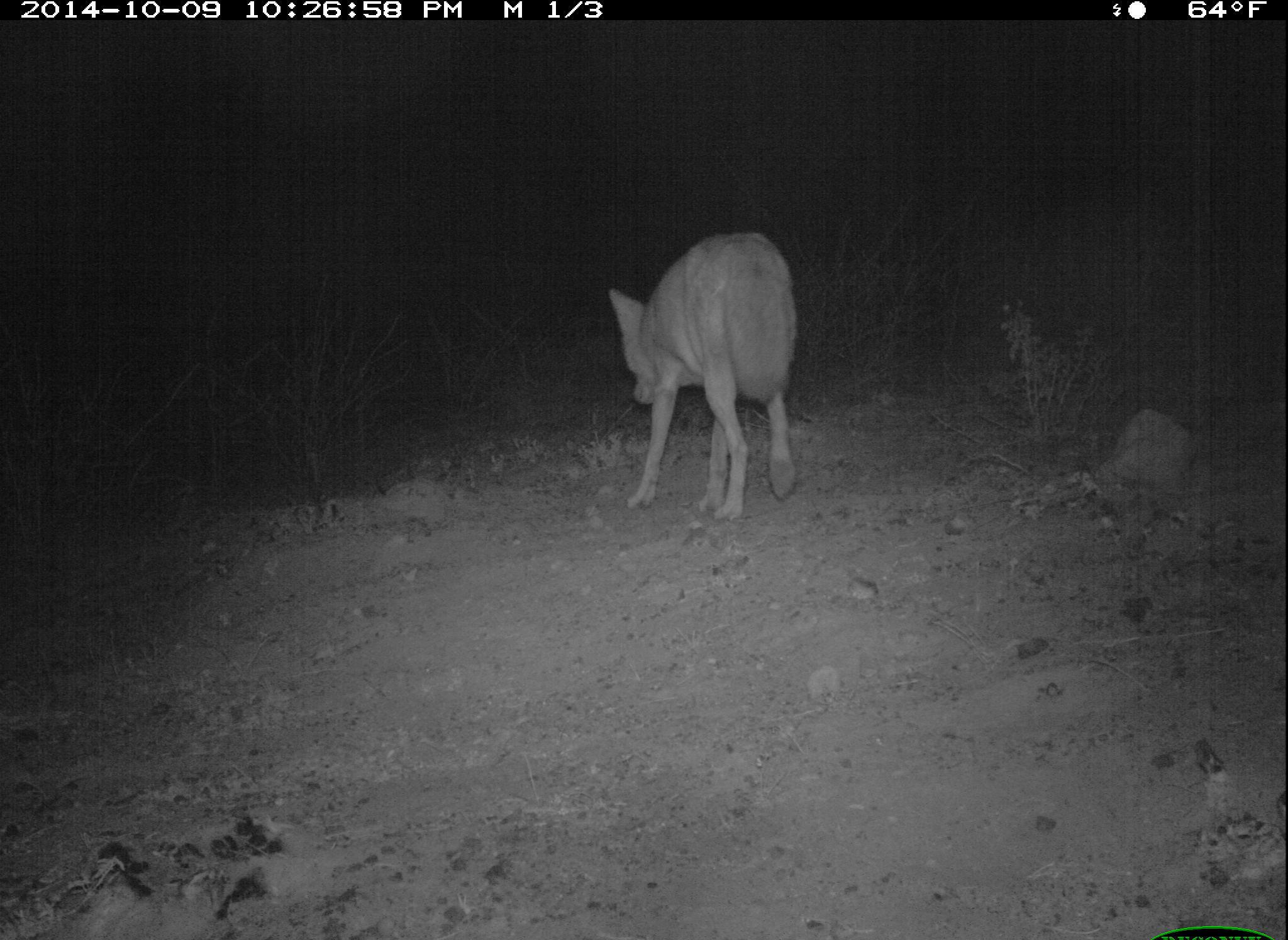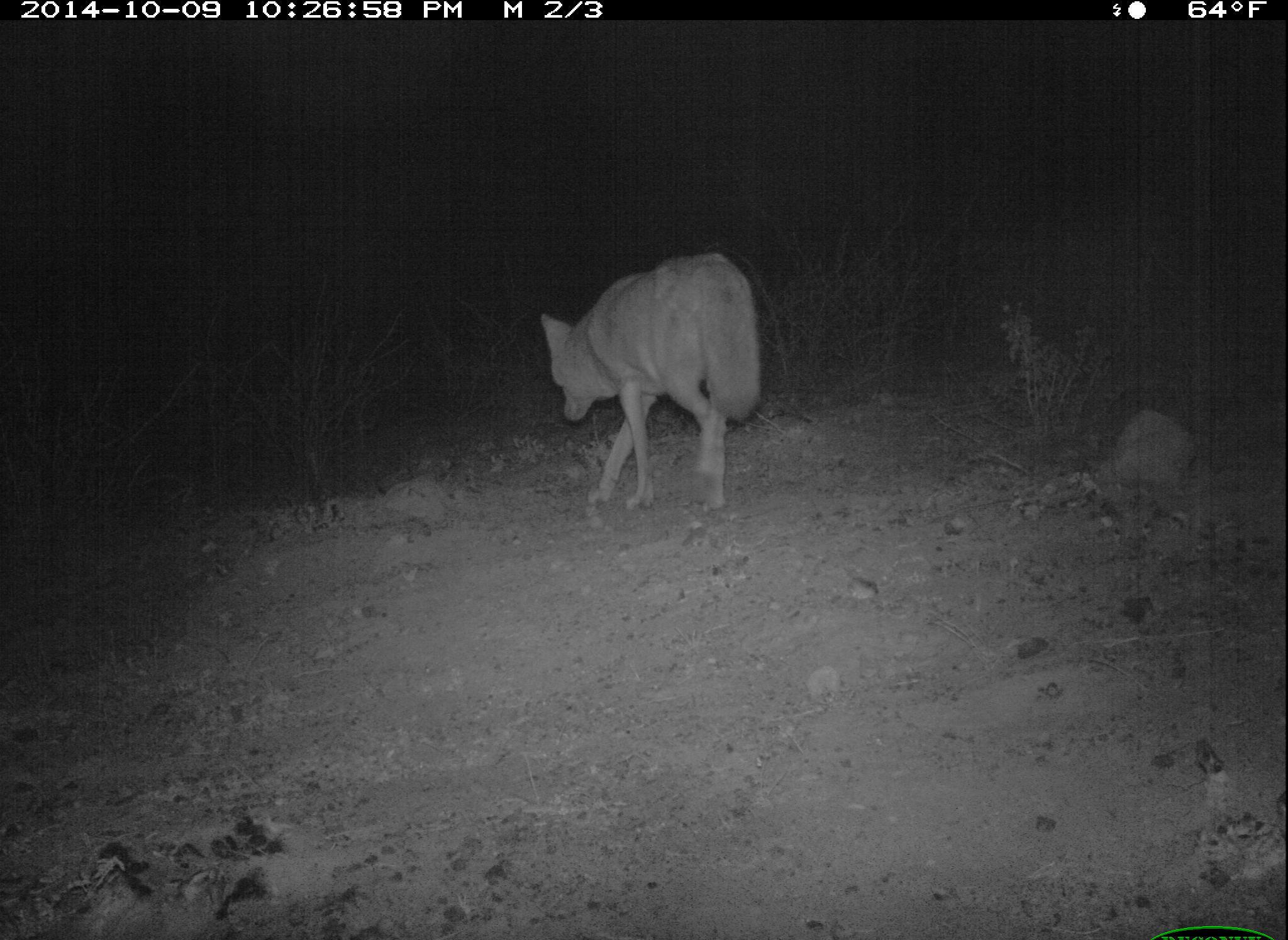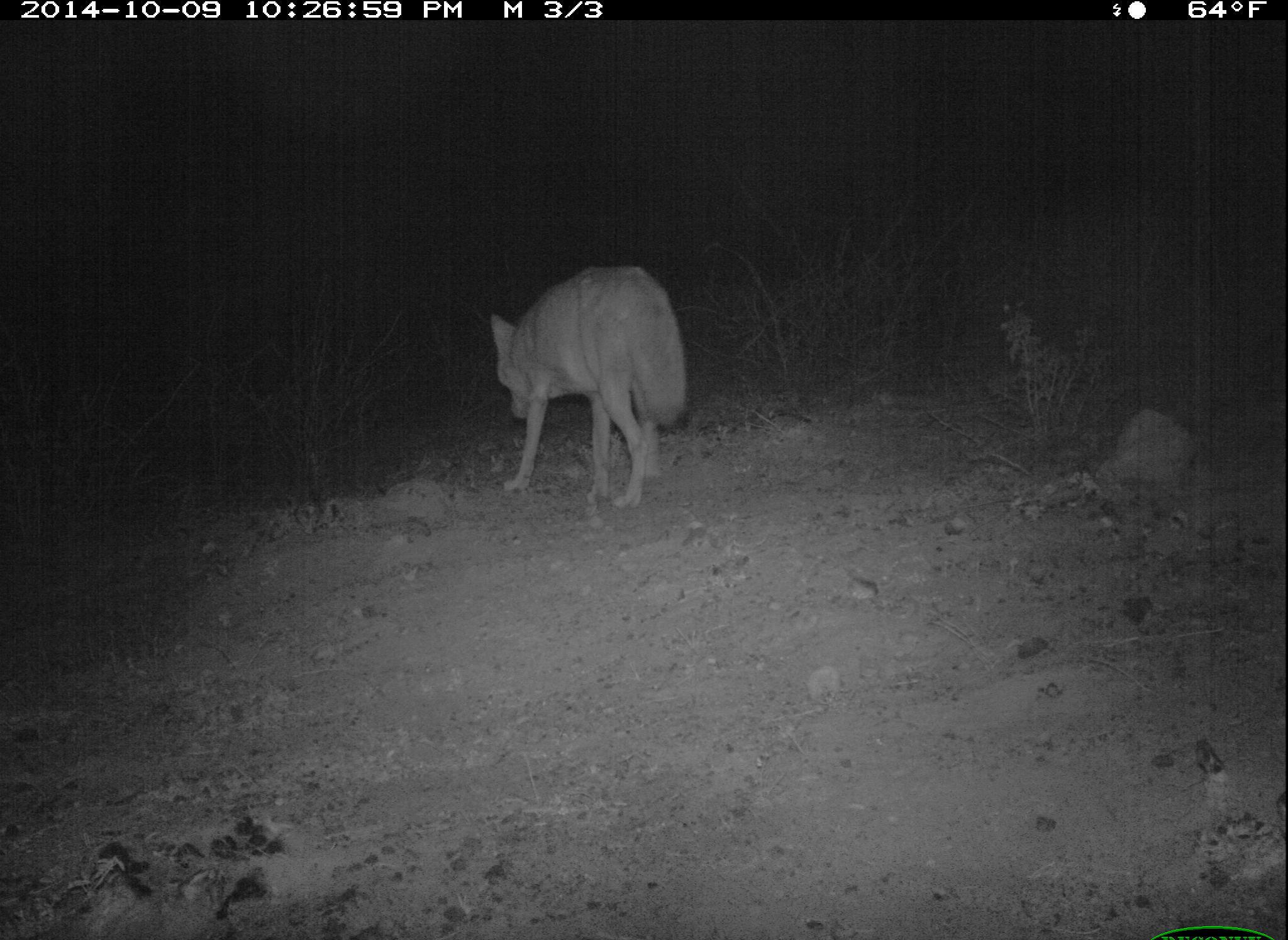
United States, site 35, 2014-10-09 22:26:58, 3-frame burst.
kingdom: Animalia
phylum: Chordata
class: Mammalia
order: Carnivora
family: Canidae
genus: Canis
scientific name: Canis latrans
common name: coyote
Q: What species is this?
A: Coyote (Canis latrans).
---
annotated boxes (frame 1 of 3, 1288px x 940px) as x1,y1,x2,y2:
coyote: 600,229,805,526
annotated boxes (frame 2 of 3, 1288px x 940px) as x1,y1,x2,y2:
coyote: 536,252,771,515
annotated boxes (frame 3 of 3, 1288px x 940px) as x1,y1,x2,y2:
coyote: 489,264,697,511